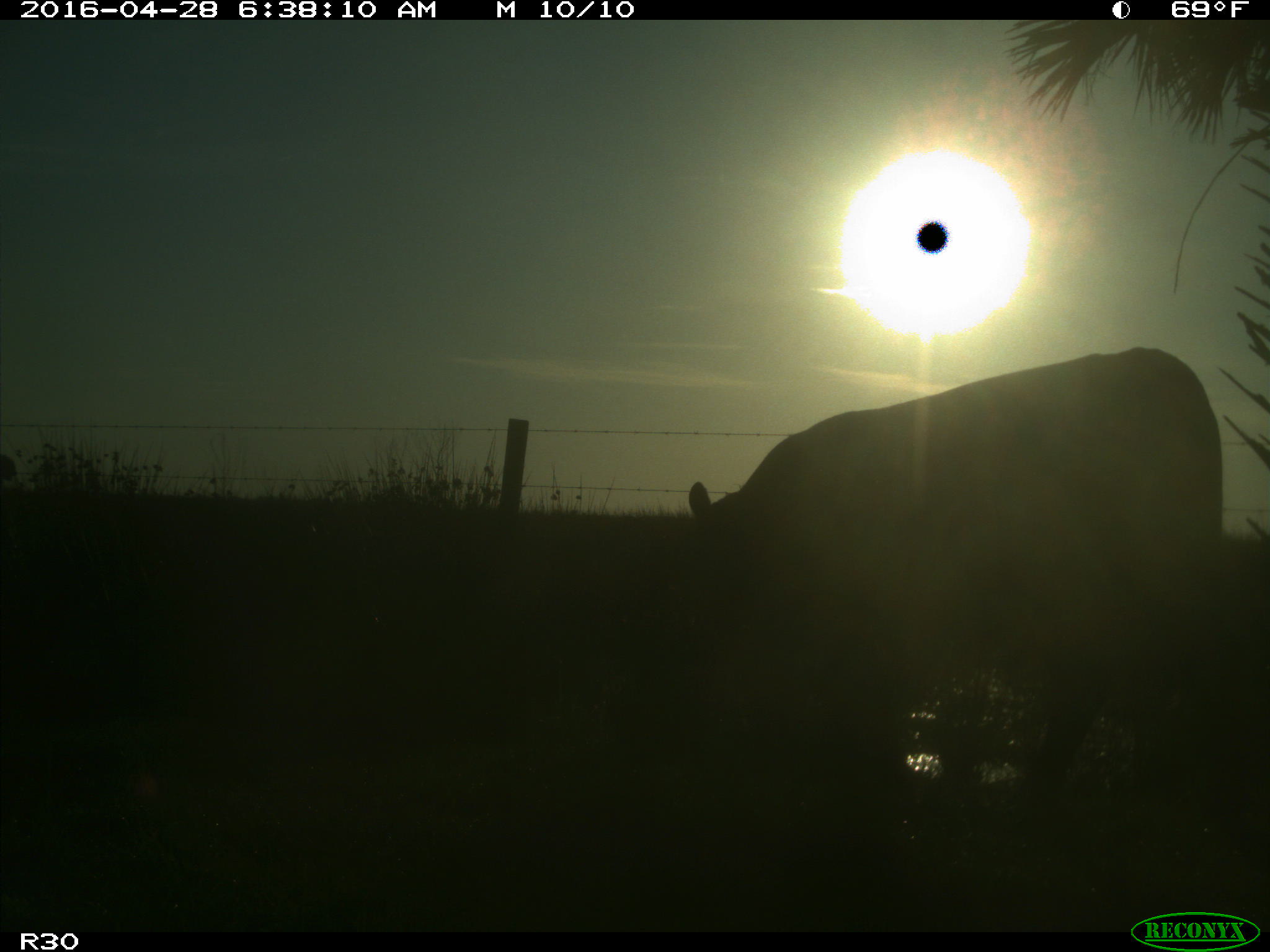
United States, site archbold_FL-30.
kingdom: Animalia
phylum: Chordata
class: Mammalia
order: Artiodactyla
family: Bovidae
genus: Bos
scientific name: Bos taurus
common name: domestic cow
Bos taurus (domestic cow).